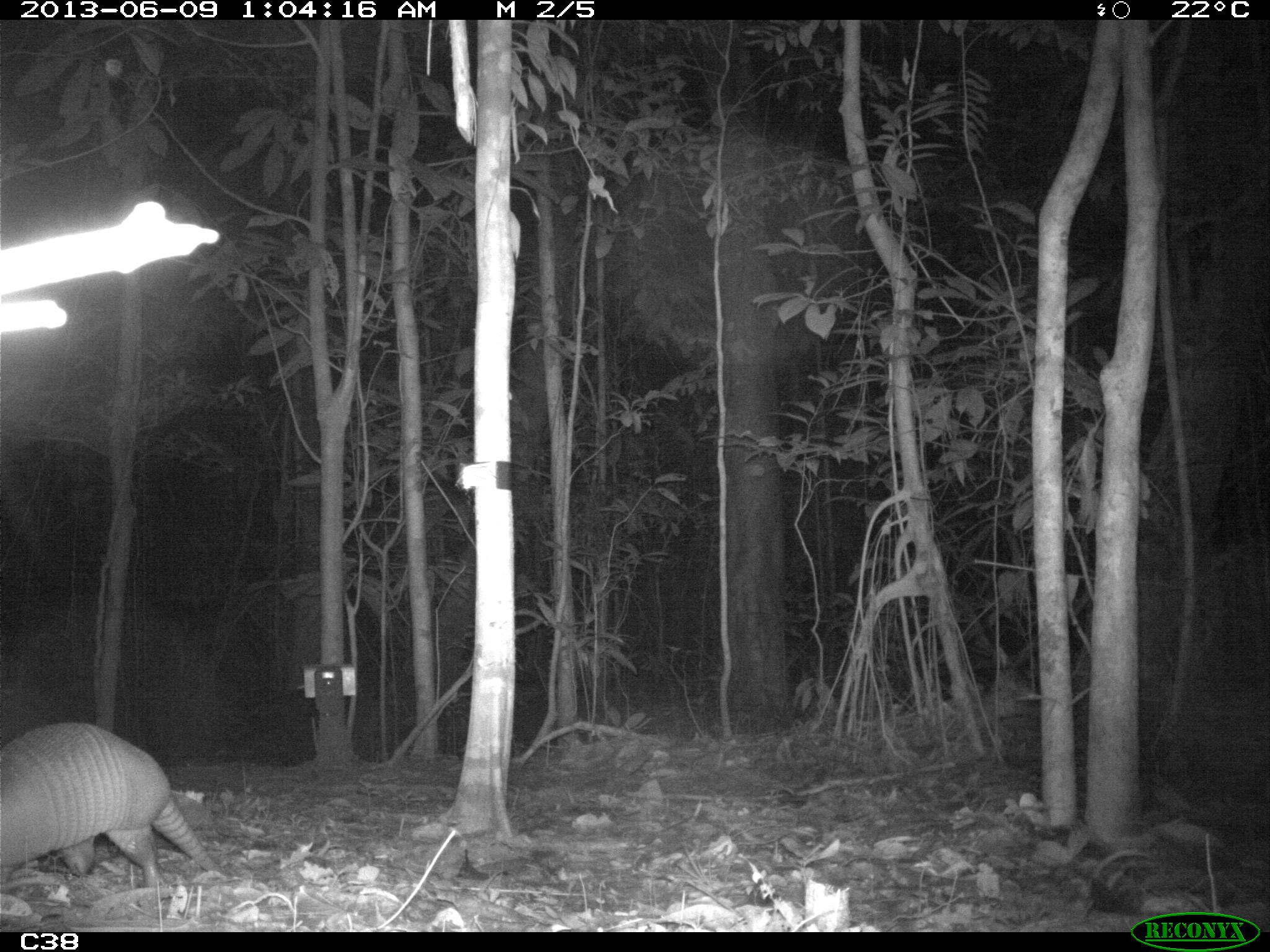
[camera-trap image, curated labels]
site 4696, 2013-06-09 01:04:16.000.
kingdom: Animalia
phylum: Chordata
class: Mammalia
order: Cingulata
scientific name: Cingulata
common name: armadillo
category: unknown armadillo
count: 1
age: adult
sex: female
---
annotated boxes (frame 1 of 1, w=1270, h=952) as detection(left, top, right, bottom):
unknown armadillo: detection(0, 720, 227, 887)